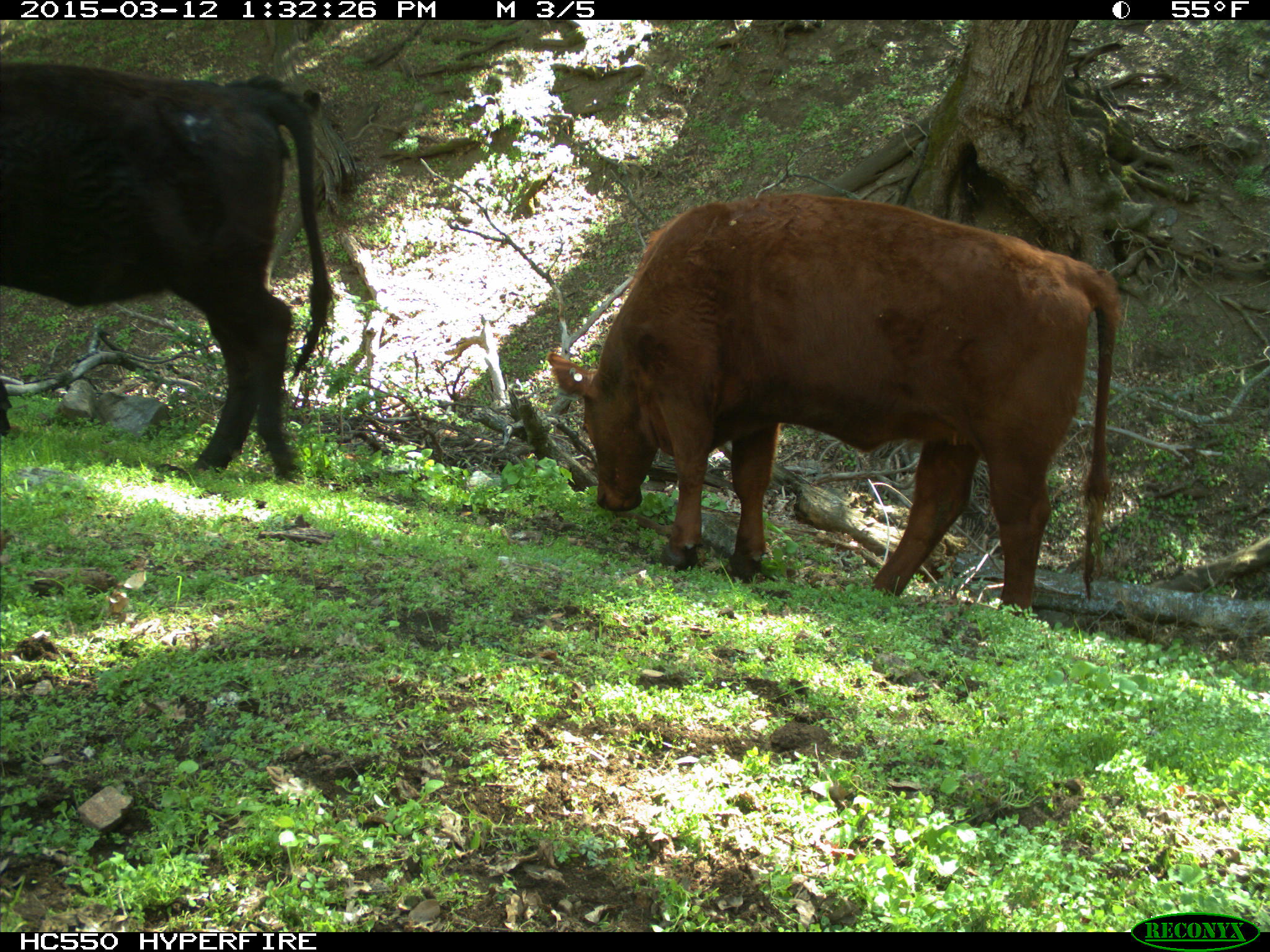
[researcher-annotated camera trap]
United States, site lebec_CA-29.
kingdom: Animalia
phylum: Chordata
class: Mammalia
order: Artiodactyla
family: Bovidae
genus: Bos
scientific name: Bos taurus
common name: domestic cow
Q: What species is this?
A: Bos taurus (domestic cow).